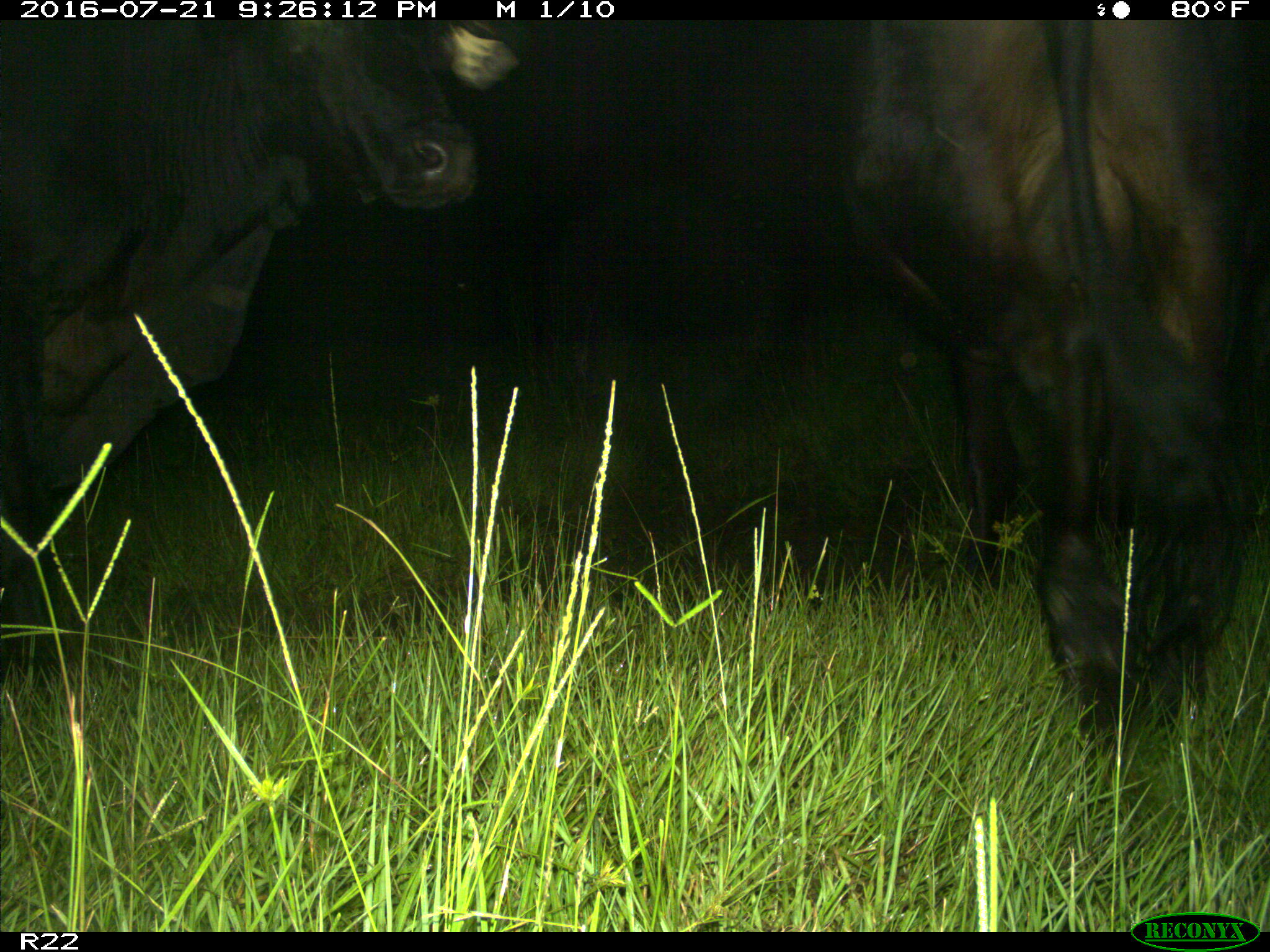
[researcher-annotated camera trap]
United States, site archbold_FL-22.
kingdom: Animalia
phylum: Chordata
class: Mammalia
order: Artiodactyla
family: Bovidae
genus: Bos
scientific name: Bos taurus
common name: domestic cow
Bos taurus (domestic cow).